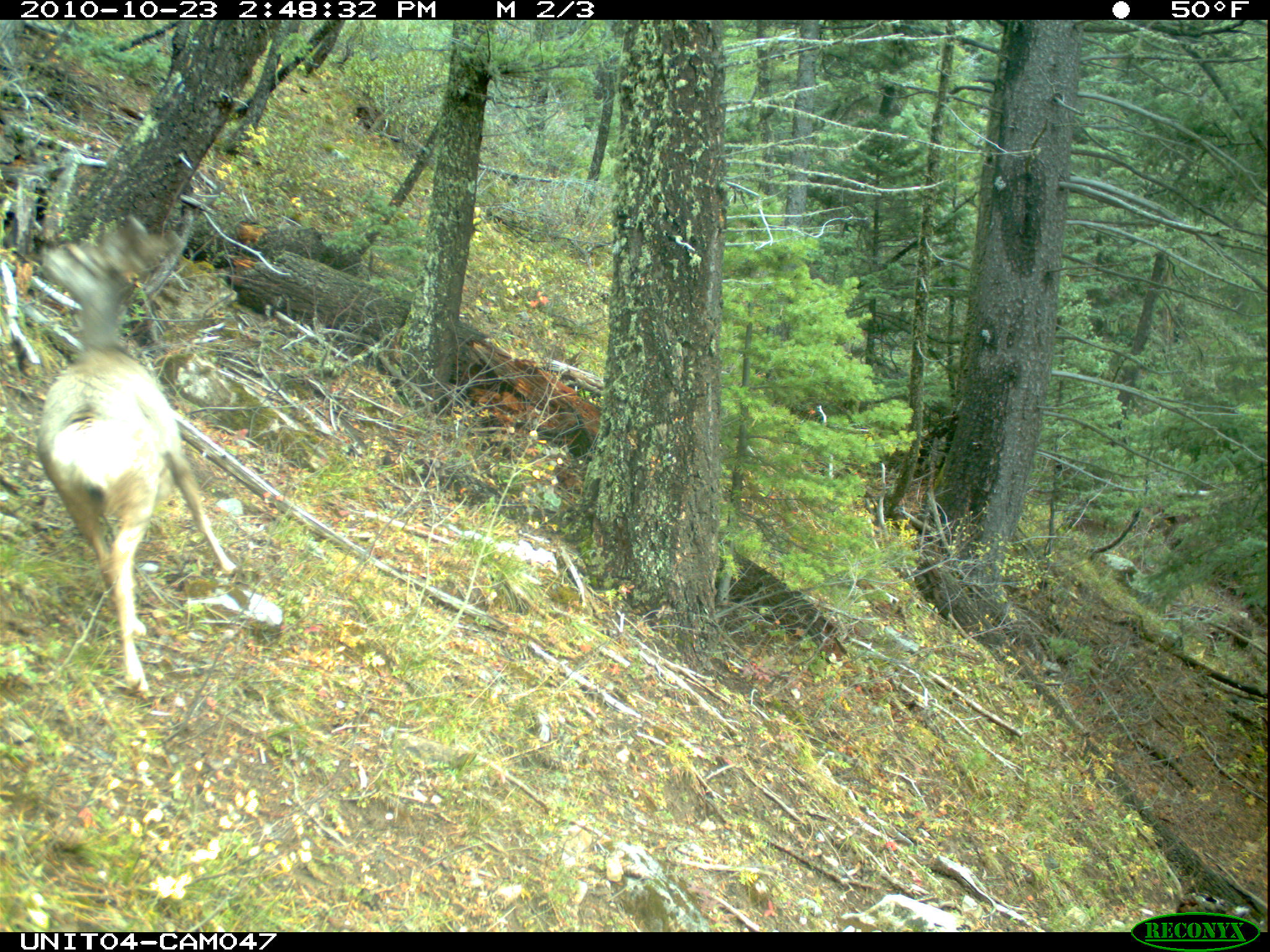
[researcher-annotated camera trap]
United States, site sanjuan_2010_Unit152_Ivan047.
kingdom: Animalia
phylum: Chordata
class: Mammalia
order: Artiodactyla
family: Cervidae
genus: Odocoileus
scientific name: Odocoileus hemionus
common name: mule deer